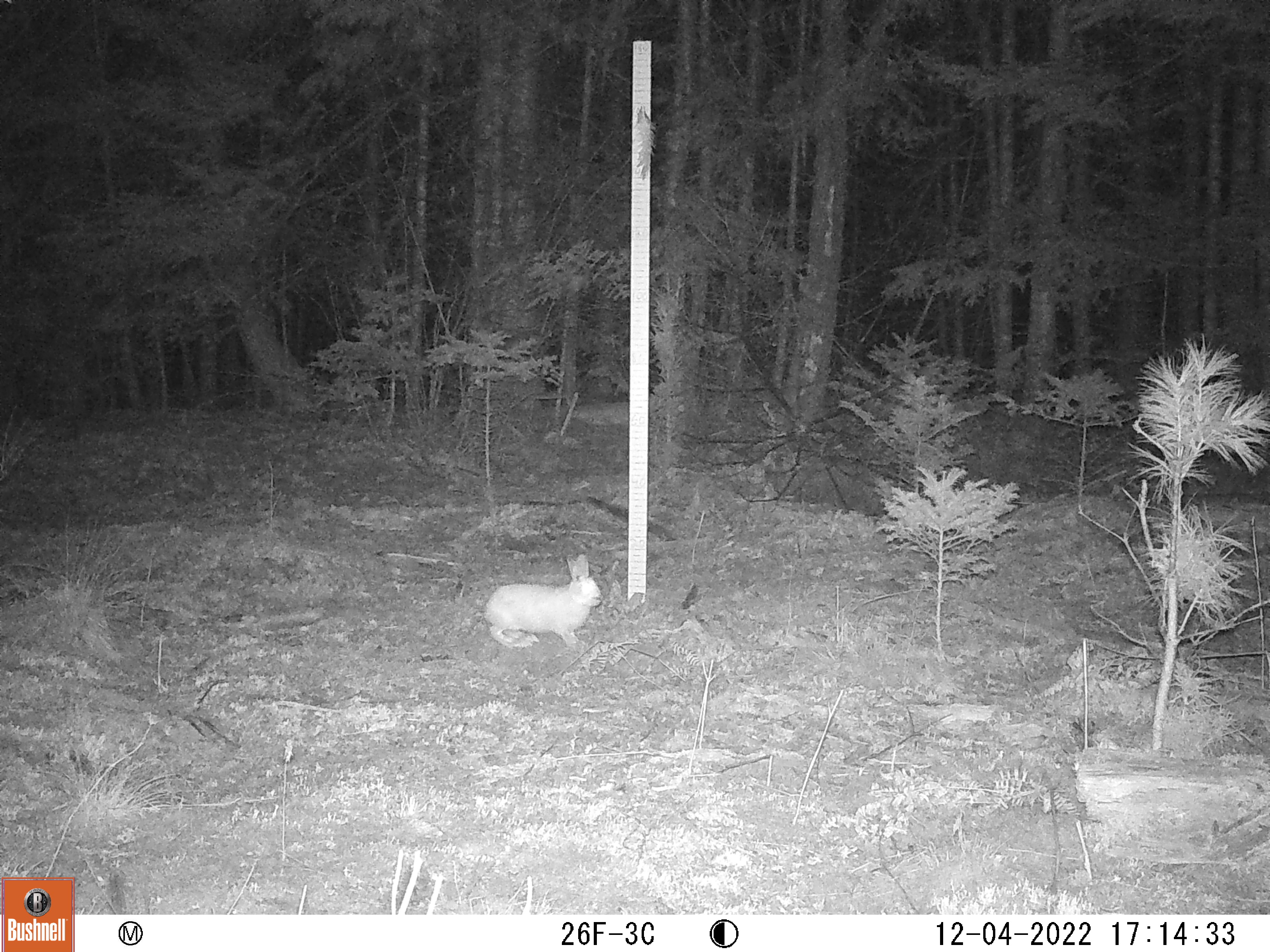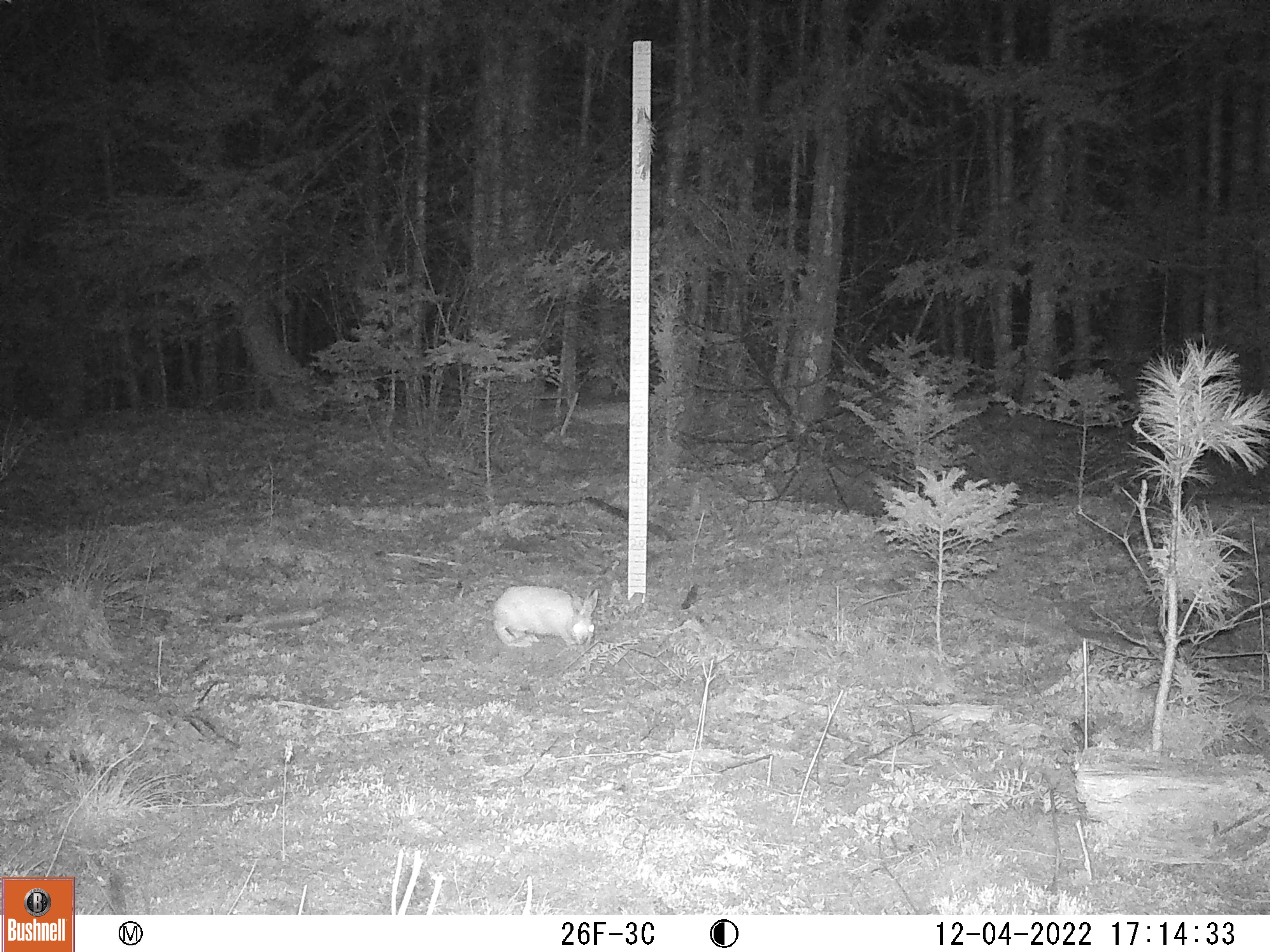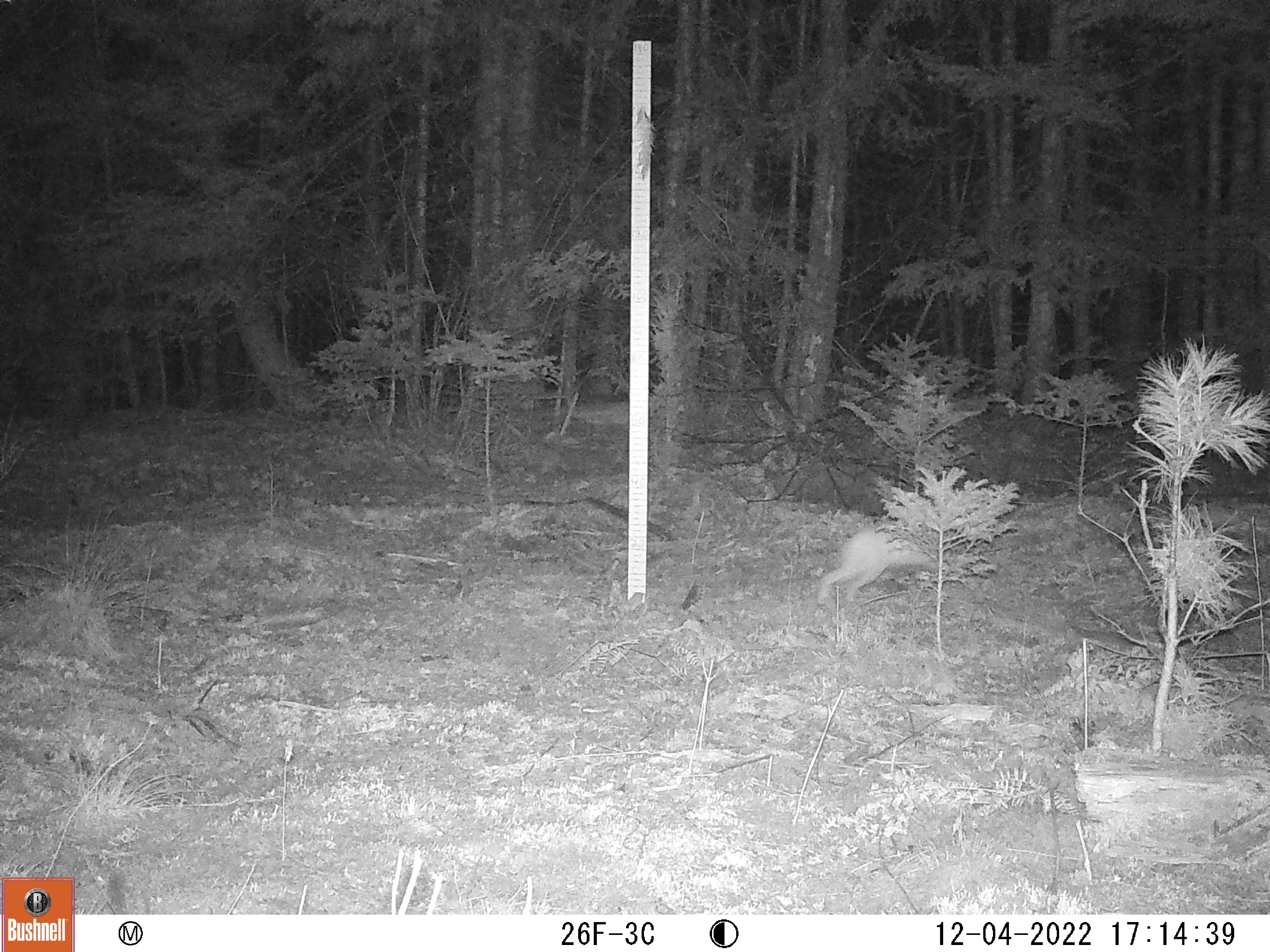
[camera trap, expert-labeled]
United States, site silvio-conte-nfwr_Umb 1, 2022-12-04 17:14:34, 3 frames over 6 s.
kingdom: Animalia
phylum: Chordata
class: Mammalia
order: Lagomorpha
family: Leporidae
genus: Lepus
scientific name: Lepus americanus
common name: snowshoe hare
Snowshoe hare (Lepus americanus).